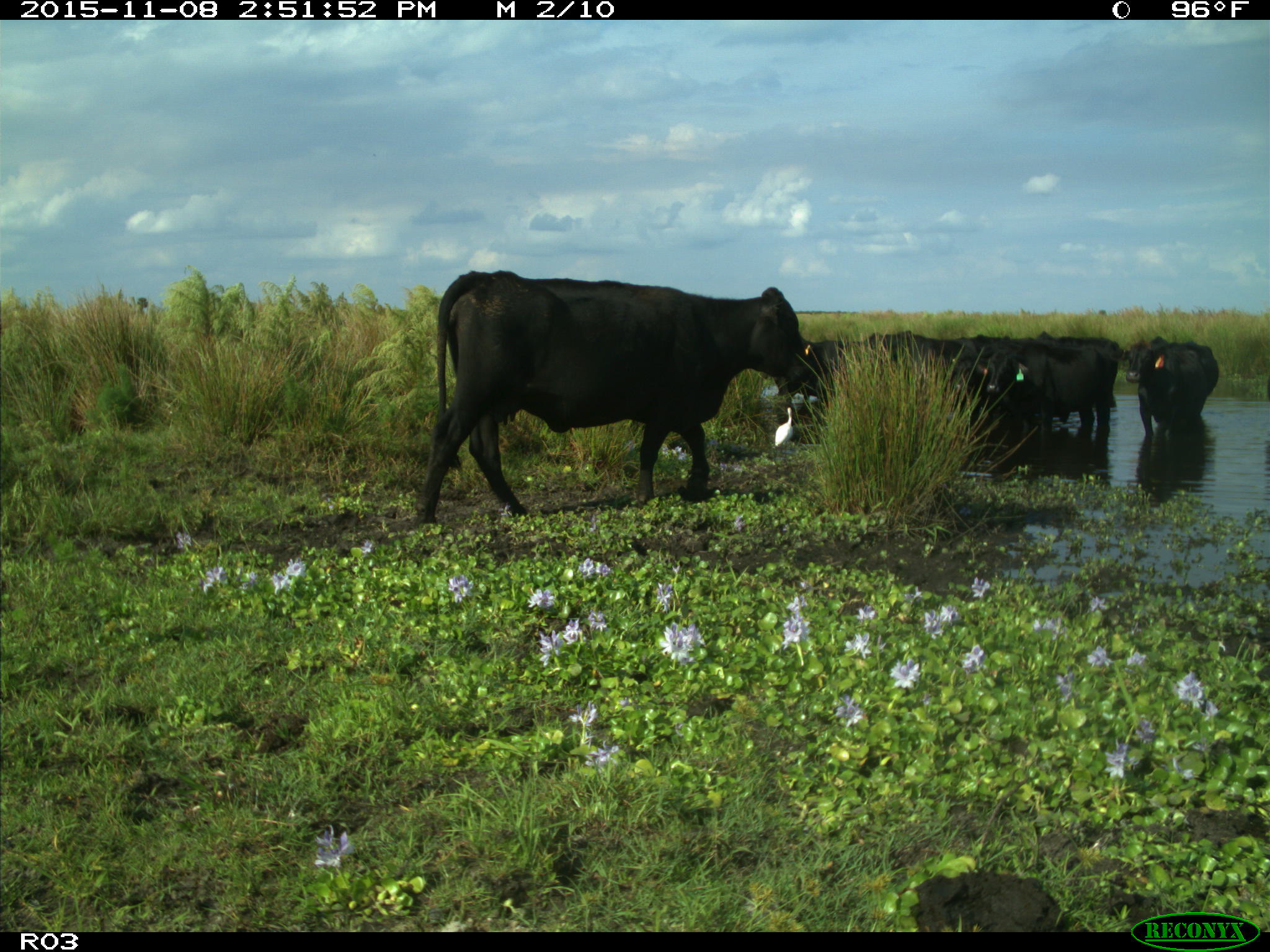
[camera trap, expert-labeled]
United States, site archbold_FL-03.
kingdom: Animalia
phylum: Chordata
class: Mammalia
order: Artiodactyla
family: Bovidae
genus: Bos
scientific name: Bos taurus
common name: domestic cow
Bos taurus (domestic cow).